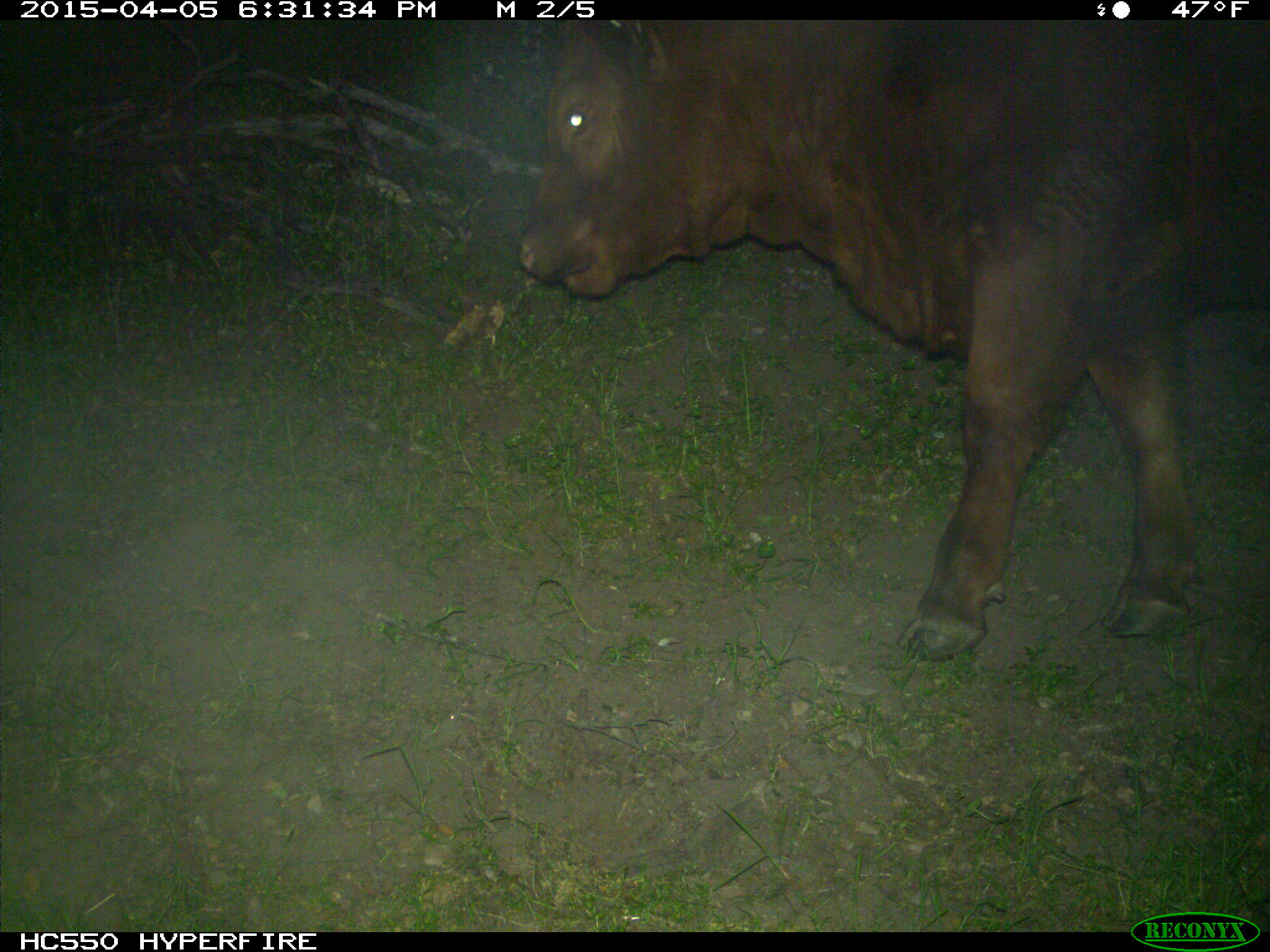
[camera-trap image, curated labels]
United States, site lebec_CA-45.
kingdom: Animalia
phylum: Chordata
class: Mammalia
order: Artiodactyla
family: Bovidae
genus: Bos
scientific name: Bos taurus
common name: domestic cow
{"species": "Bos taurus (domestic cow)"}